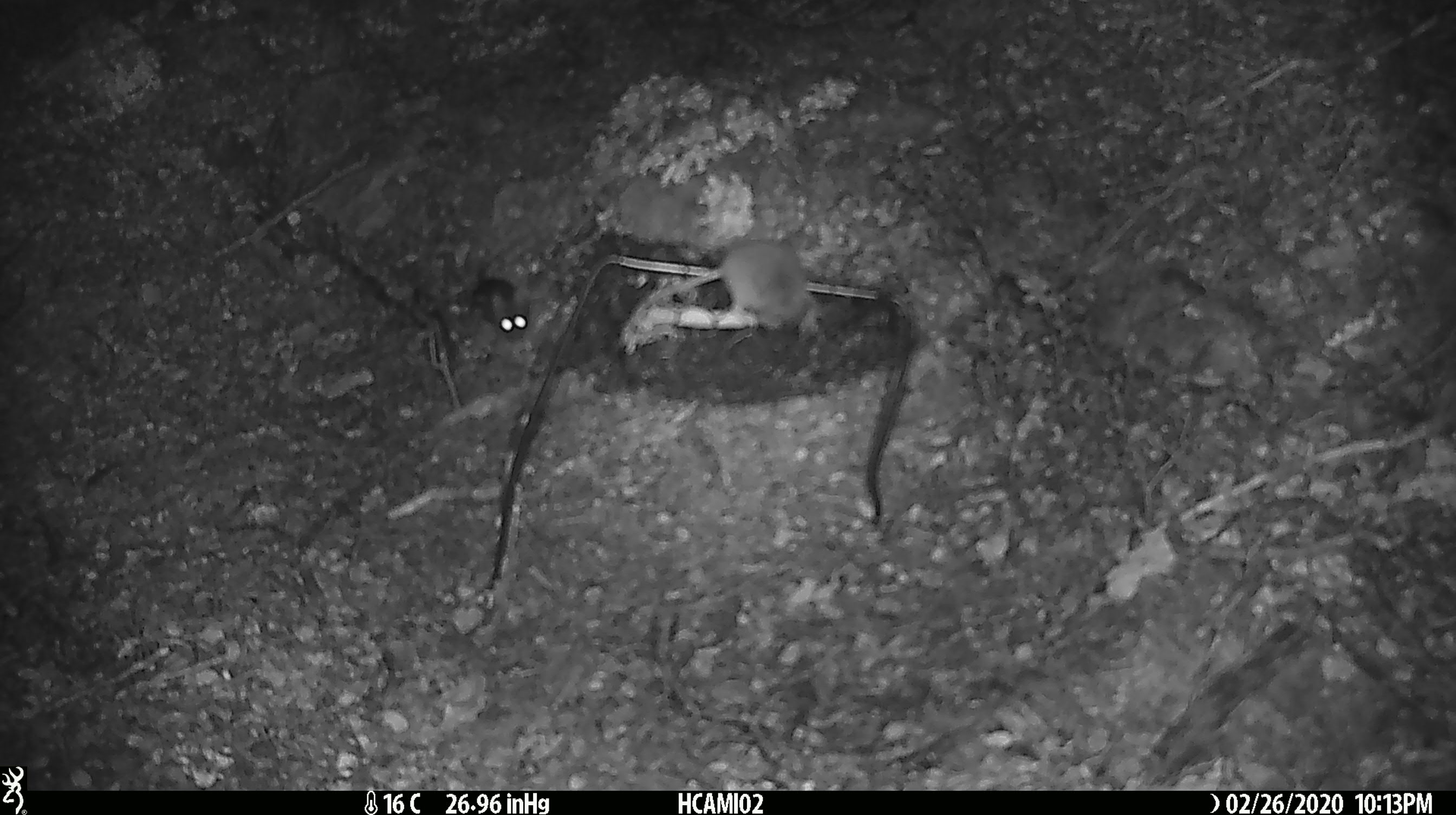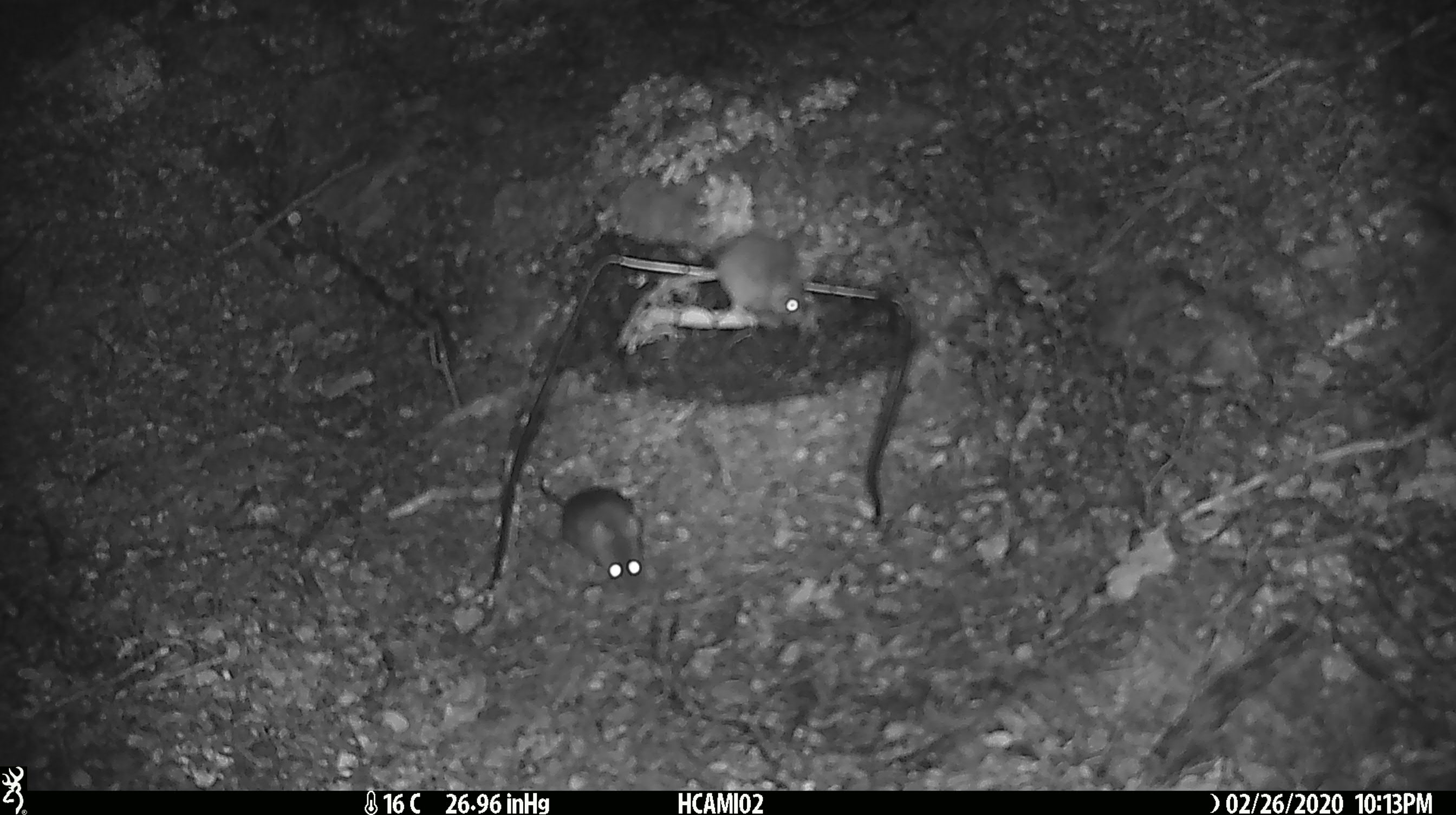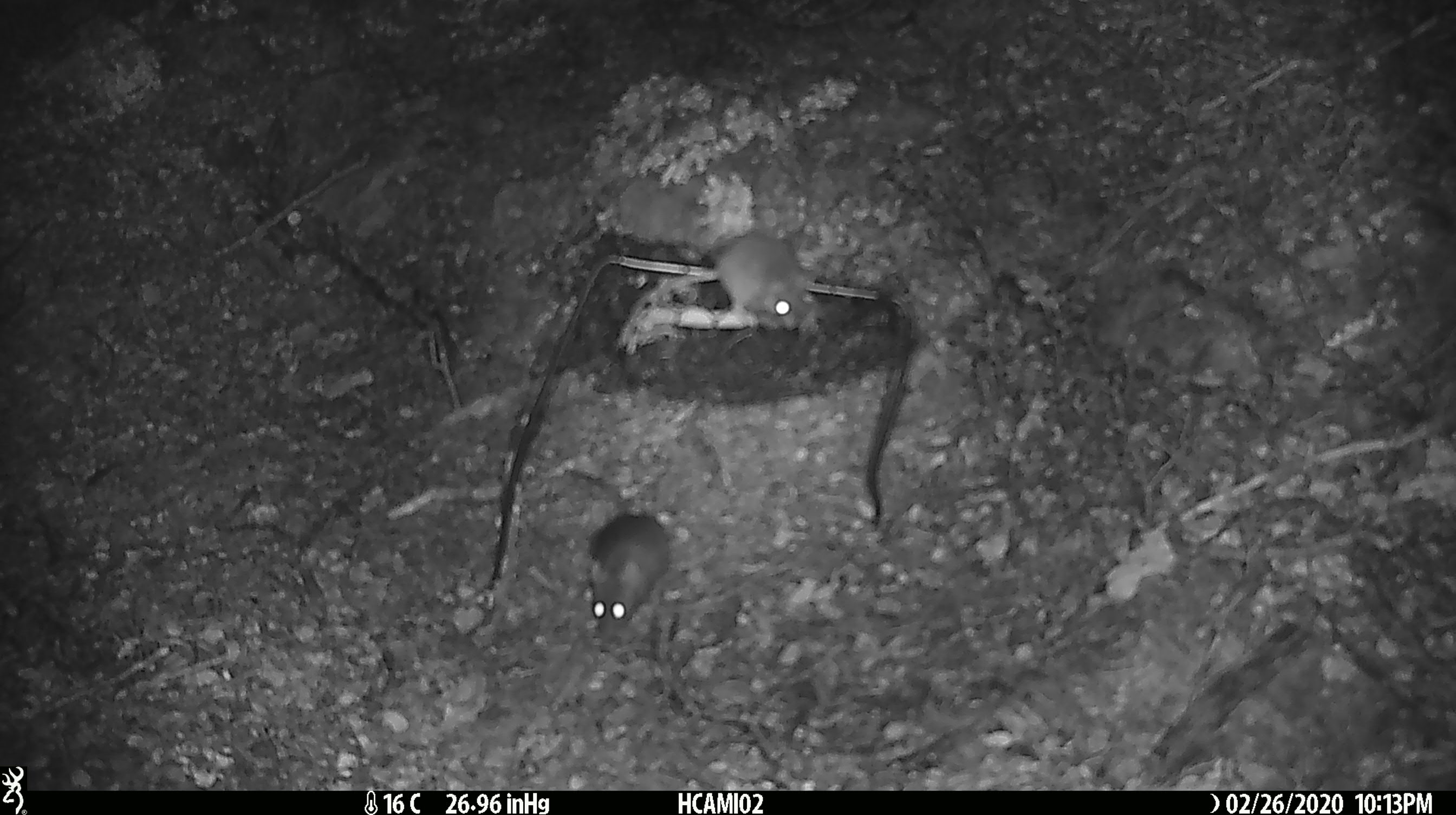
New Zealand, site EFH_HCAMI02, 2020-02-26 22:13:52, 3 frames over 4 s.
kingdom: Animalia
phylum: Chordata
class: Mammalia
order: Rodentia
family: Muridae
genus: Mus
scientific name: Mus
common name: mouse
Mouse (Mus).